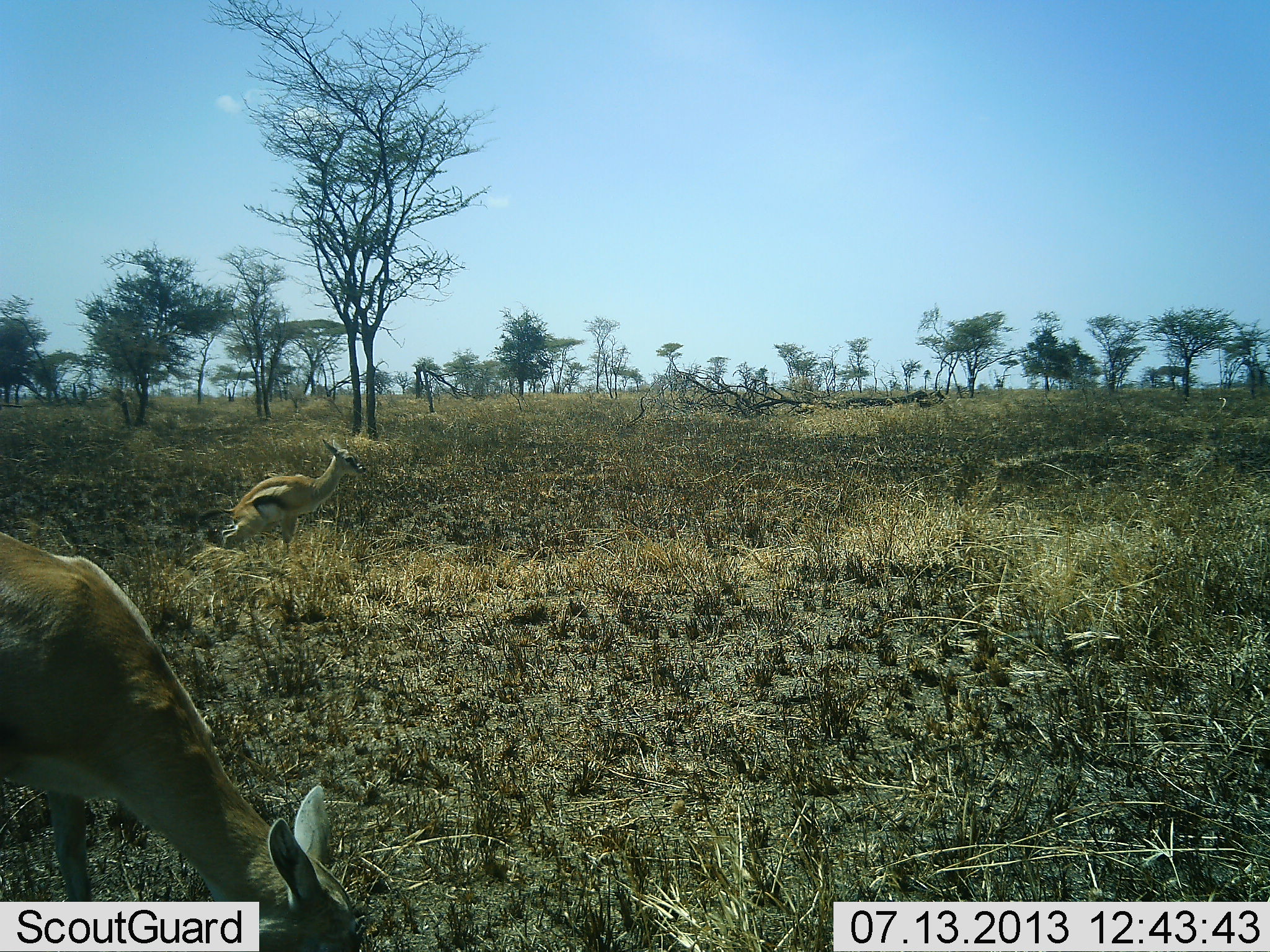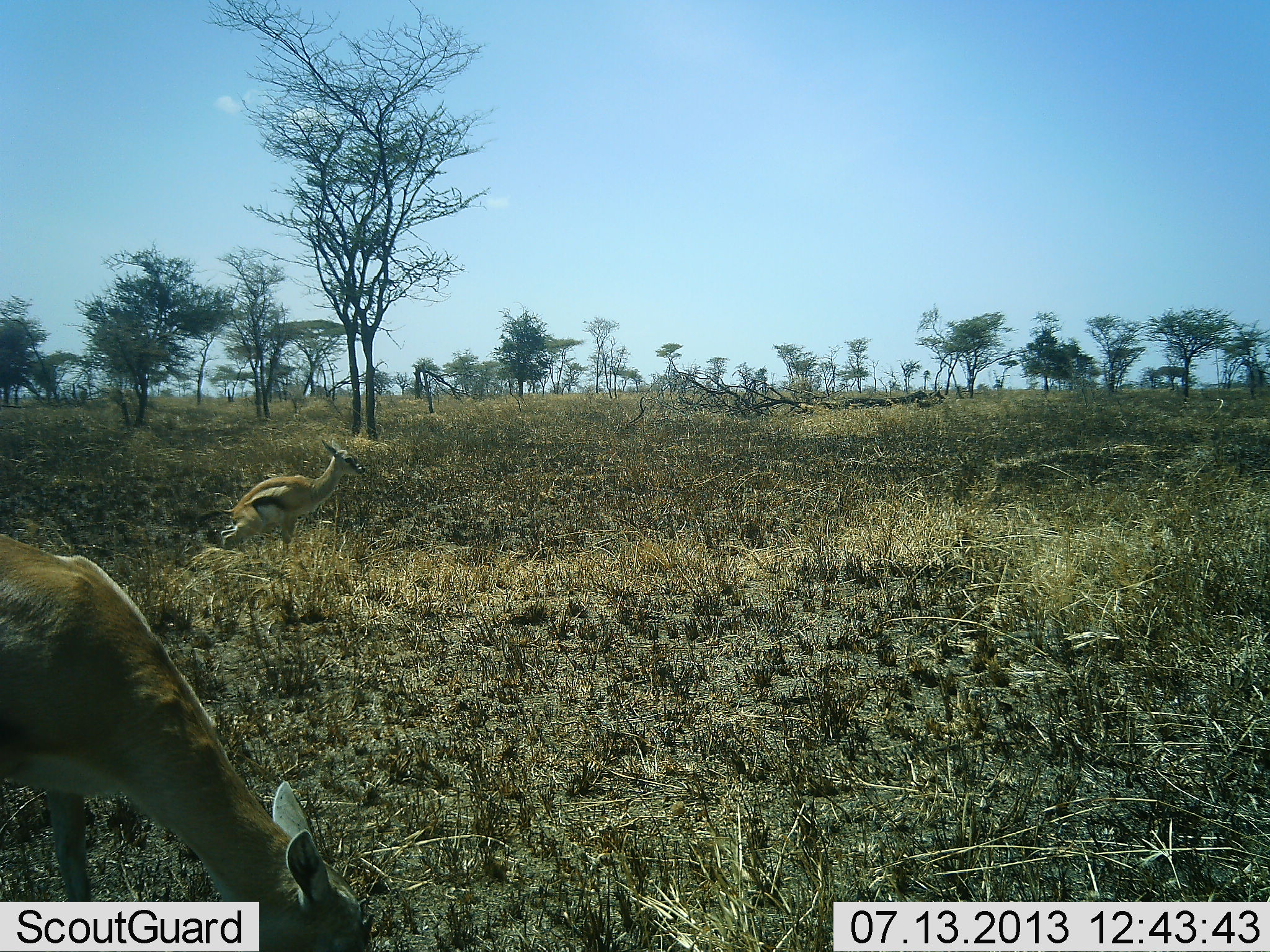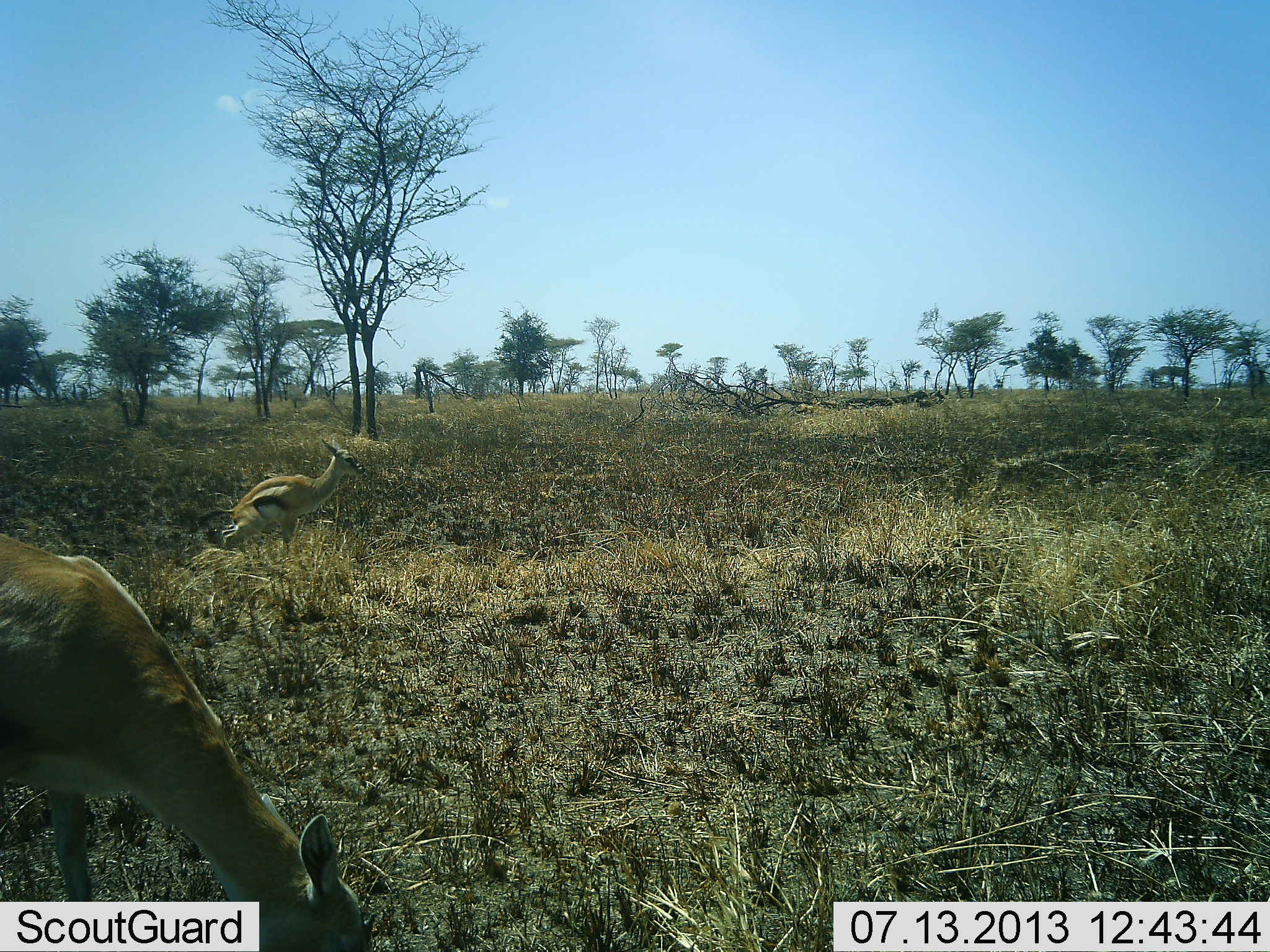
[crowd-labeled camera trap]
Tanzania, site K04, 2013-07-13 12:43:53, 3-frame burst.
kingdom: Animalia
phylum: Chordata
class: Mammalia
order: Artiodactyla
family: Bovidae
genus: Eudorcas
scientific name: Eudorcas thomsonii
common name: thomson's gazelle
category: gazellethomsons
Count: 2.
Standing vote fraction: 80%.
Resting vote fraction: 0%.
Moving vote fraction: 10%.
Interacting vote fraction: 0%.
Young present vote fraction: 0%.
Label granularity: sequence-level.